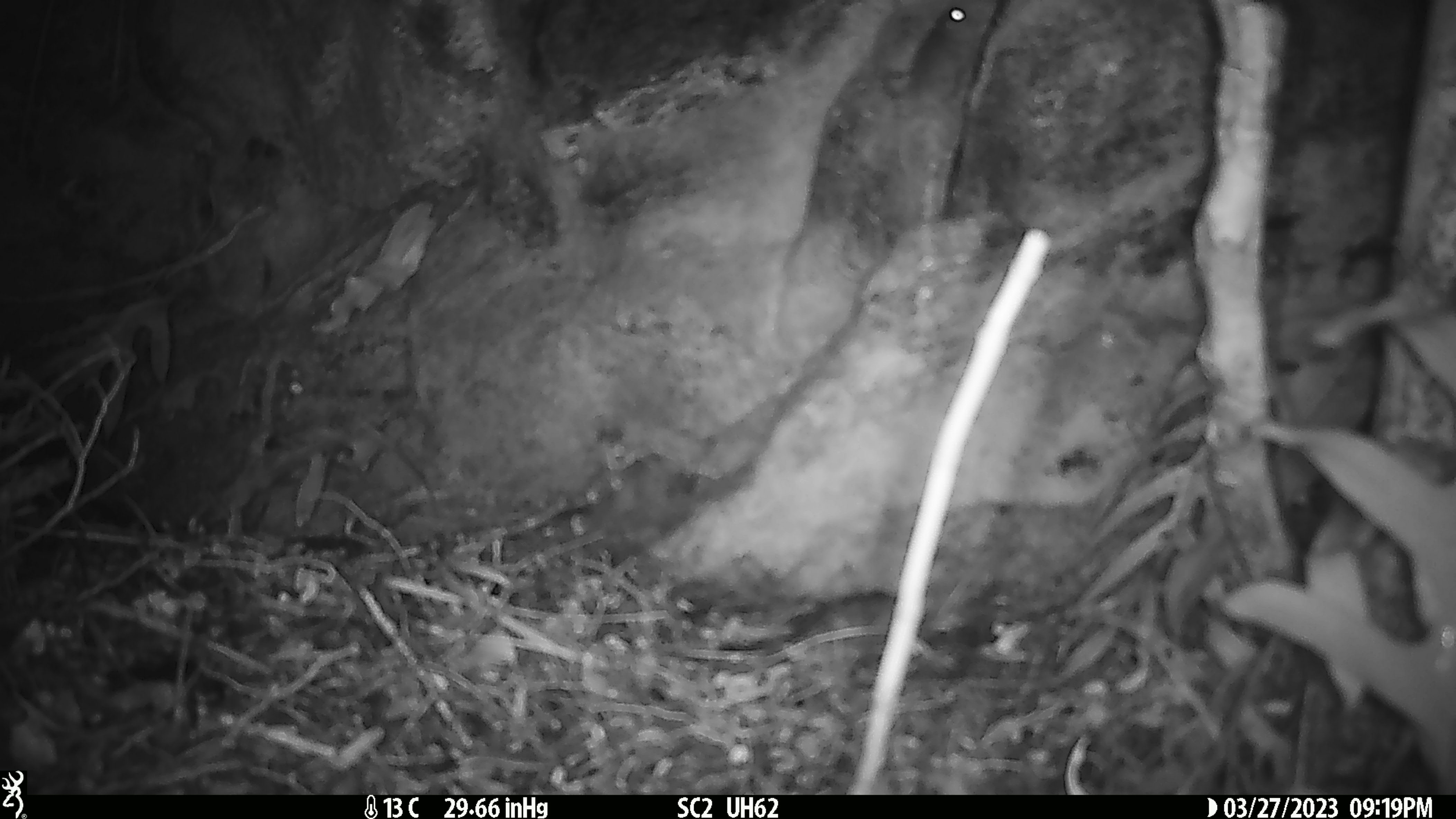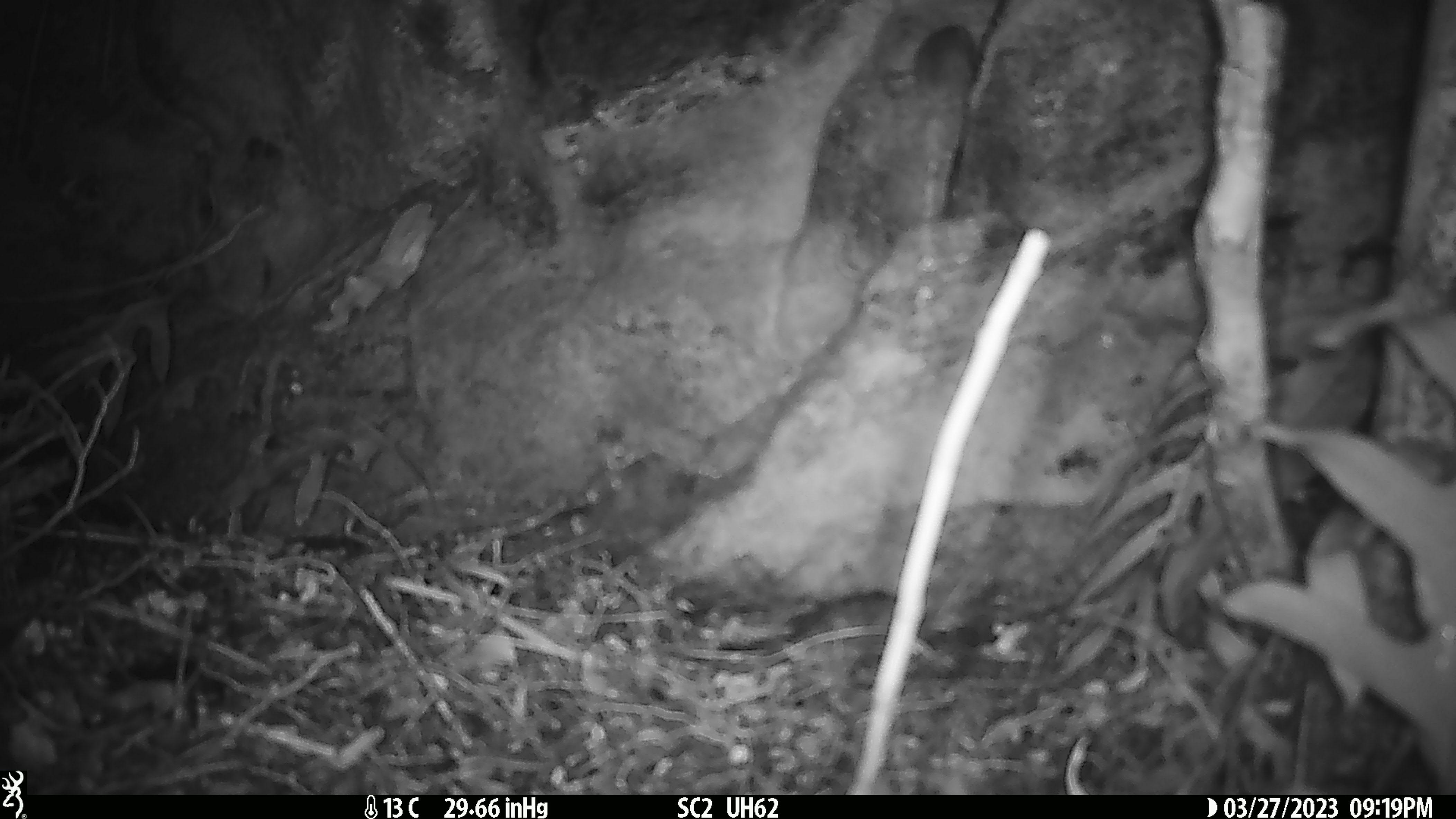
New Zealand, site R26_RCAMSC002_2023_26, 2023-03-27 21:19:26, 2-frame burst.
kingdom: Animalia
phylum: Chordata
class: Mammalia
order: Rodentia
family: Muridae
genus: Mus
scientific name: Mus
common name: mouse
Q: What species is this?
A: Mouse (Mus).